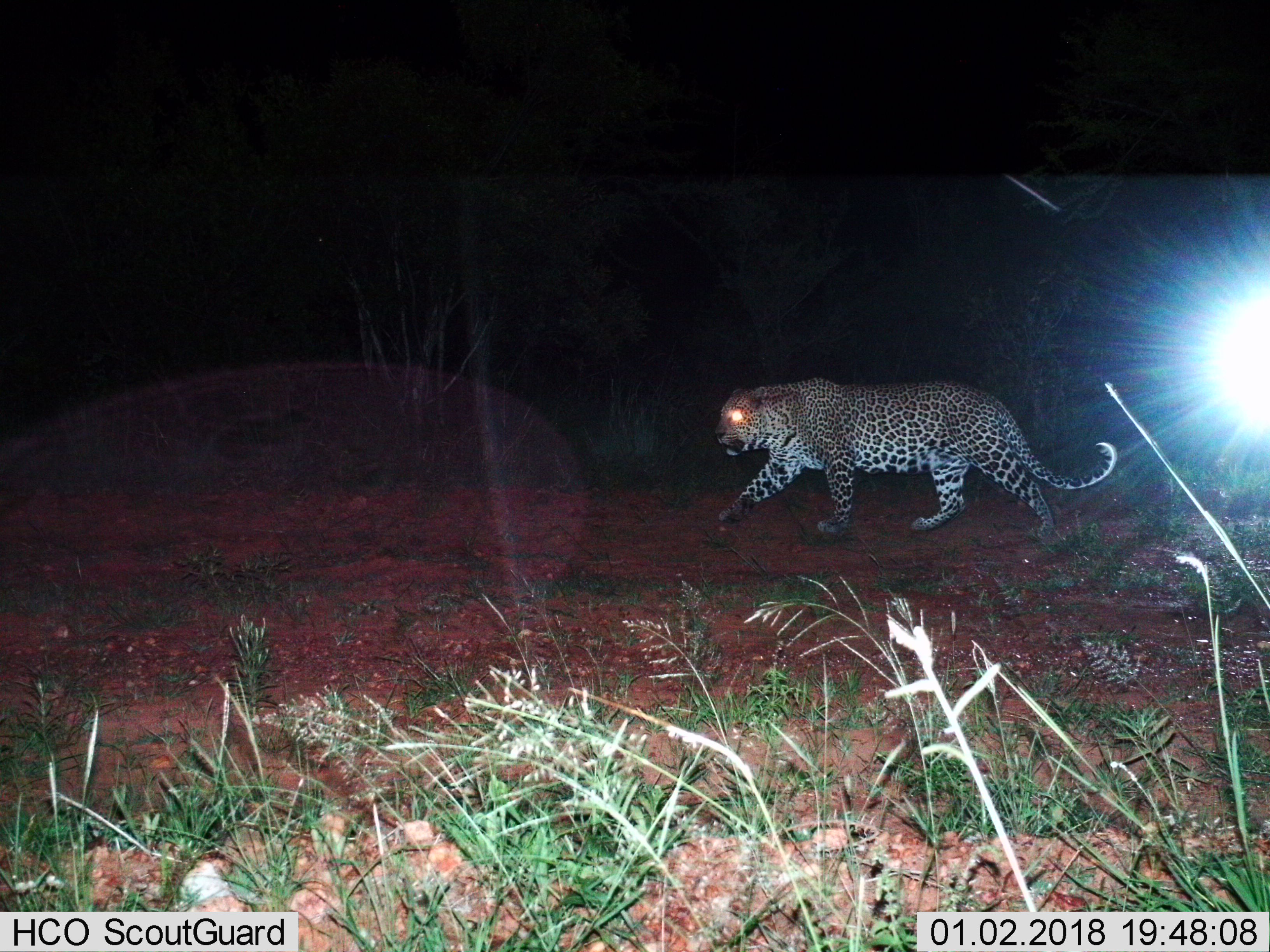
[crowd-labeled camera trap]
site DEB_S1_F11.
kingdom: Animalia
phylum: Chordata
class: Mammalia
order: Carnivora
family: Felidae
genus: Panthera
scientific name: Panthera pardus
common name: leopard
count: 1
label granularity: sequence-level